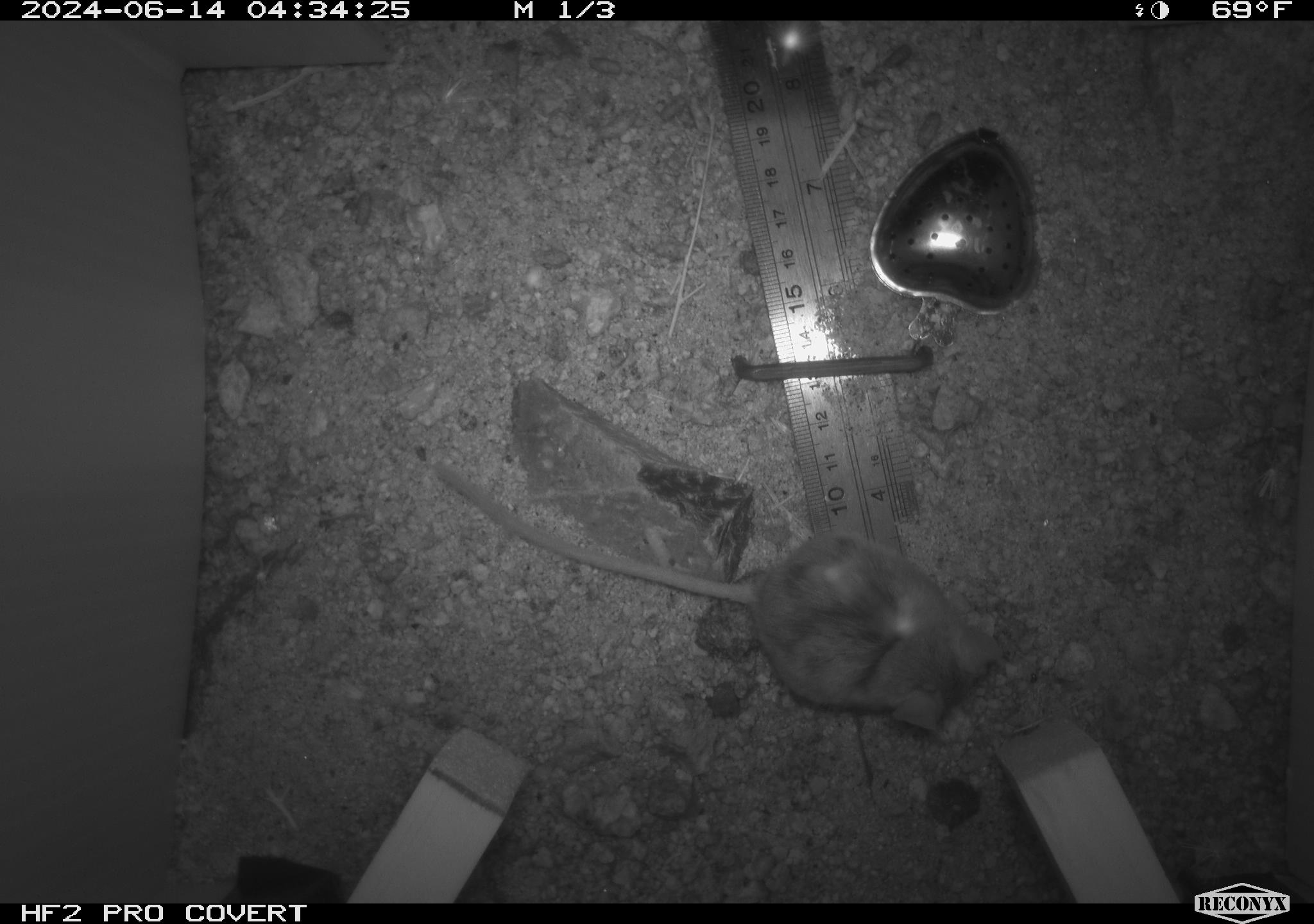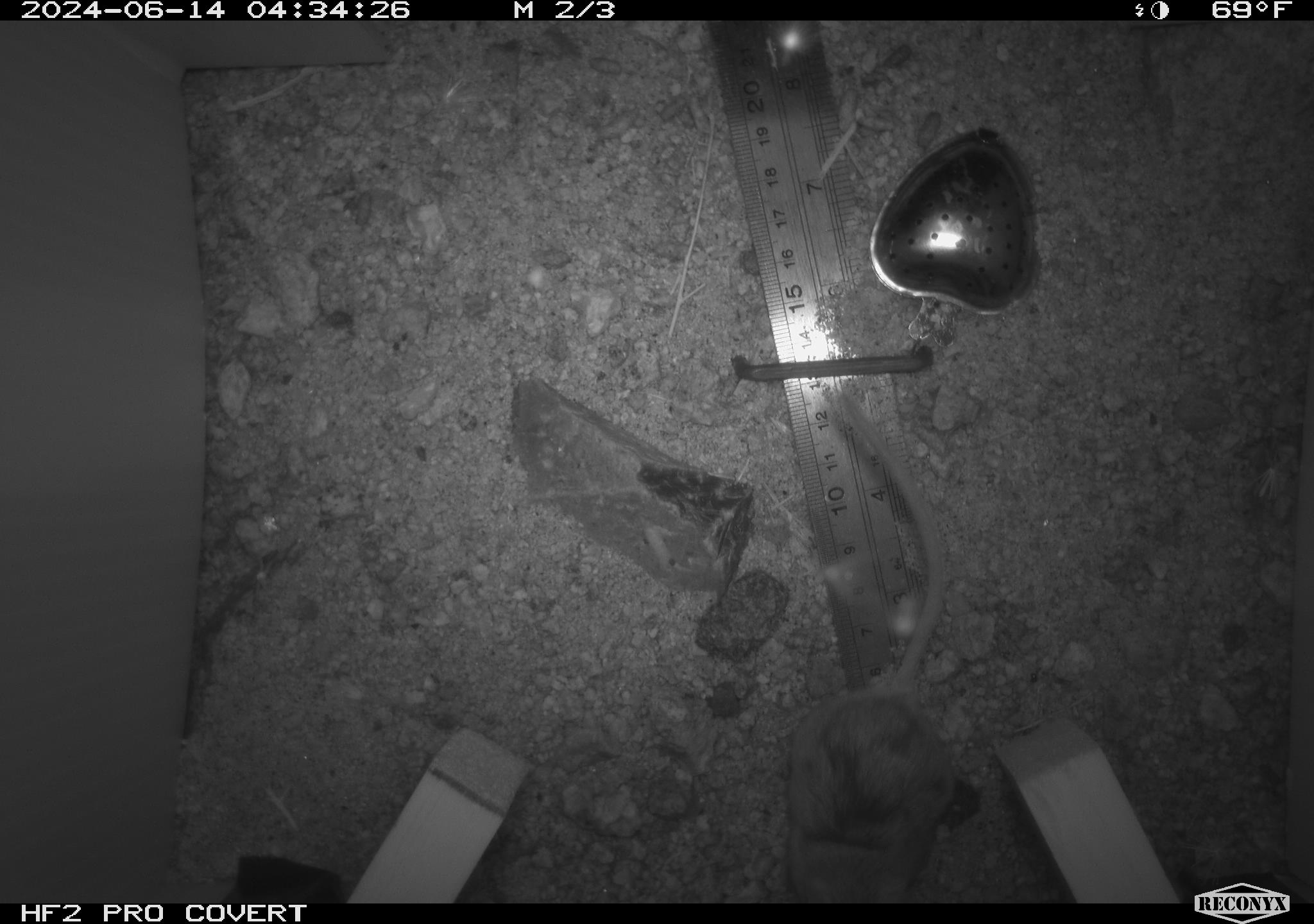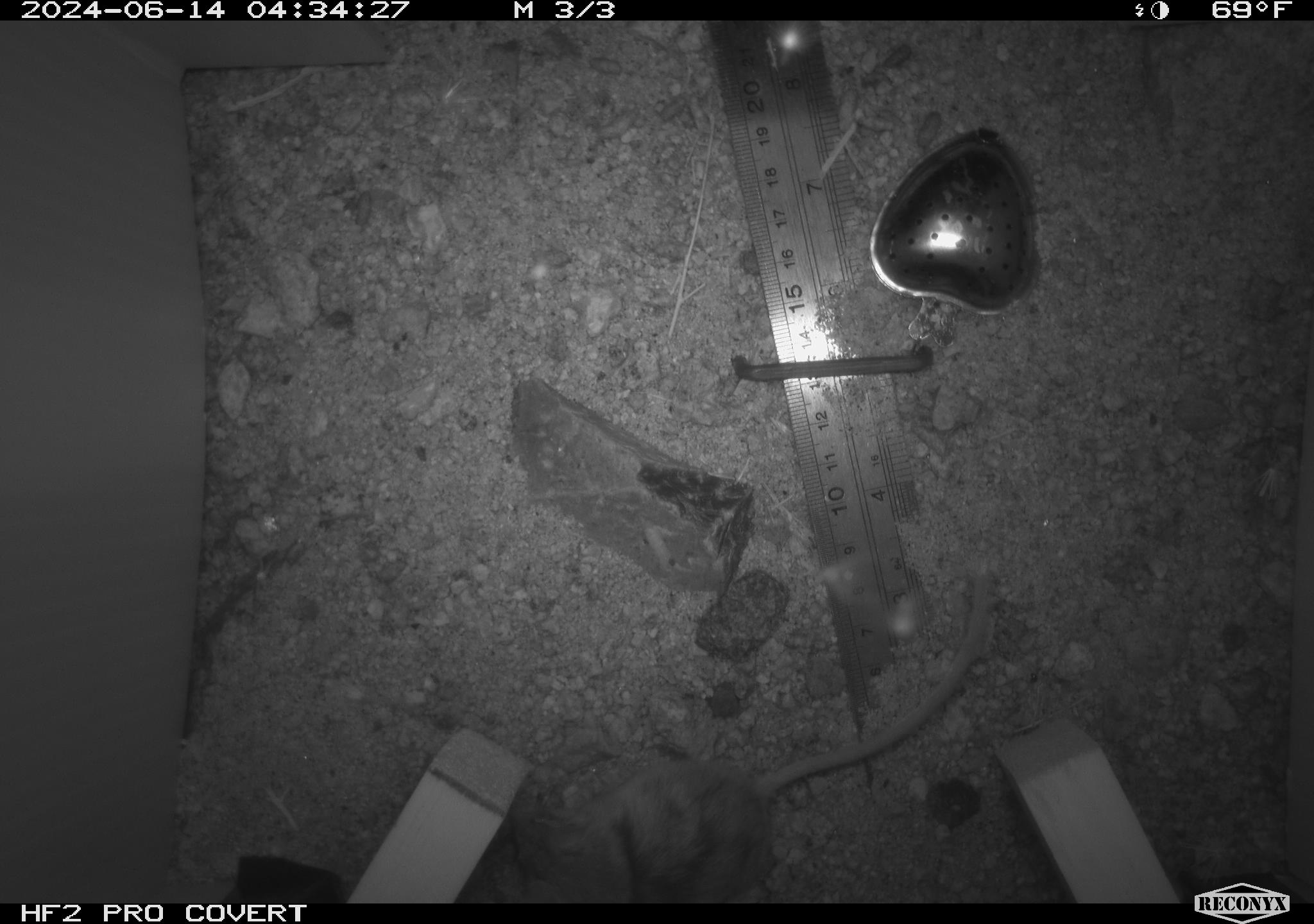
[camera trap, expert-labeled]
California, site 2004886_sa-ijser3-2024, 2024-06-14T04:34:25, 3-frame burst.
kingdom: Animalia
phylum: Chordata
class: Mammalia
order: Rodentia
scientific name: Rodentia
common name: mouse species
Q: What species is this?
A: Mouse species (Rodentia).